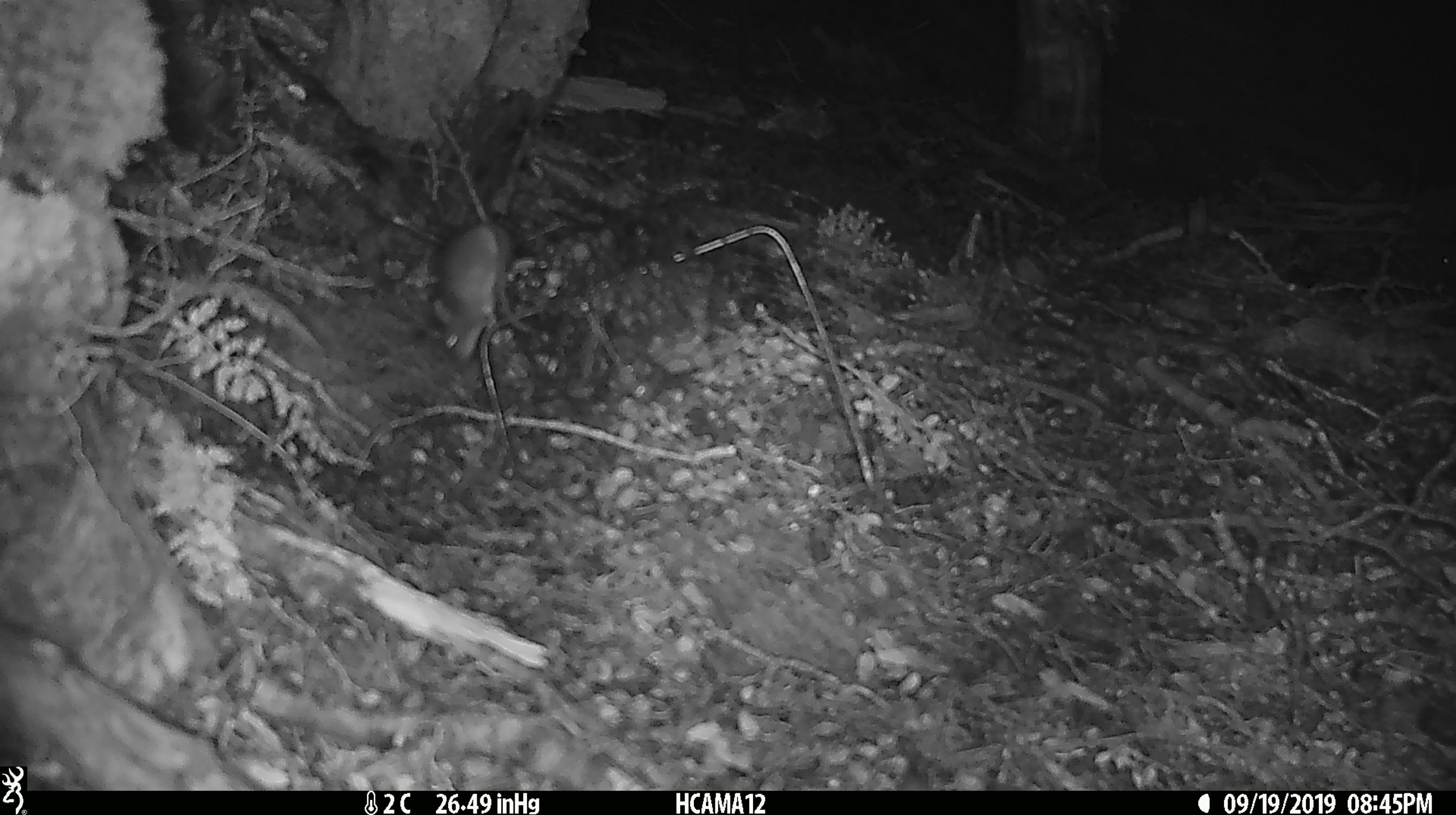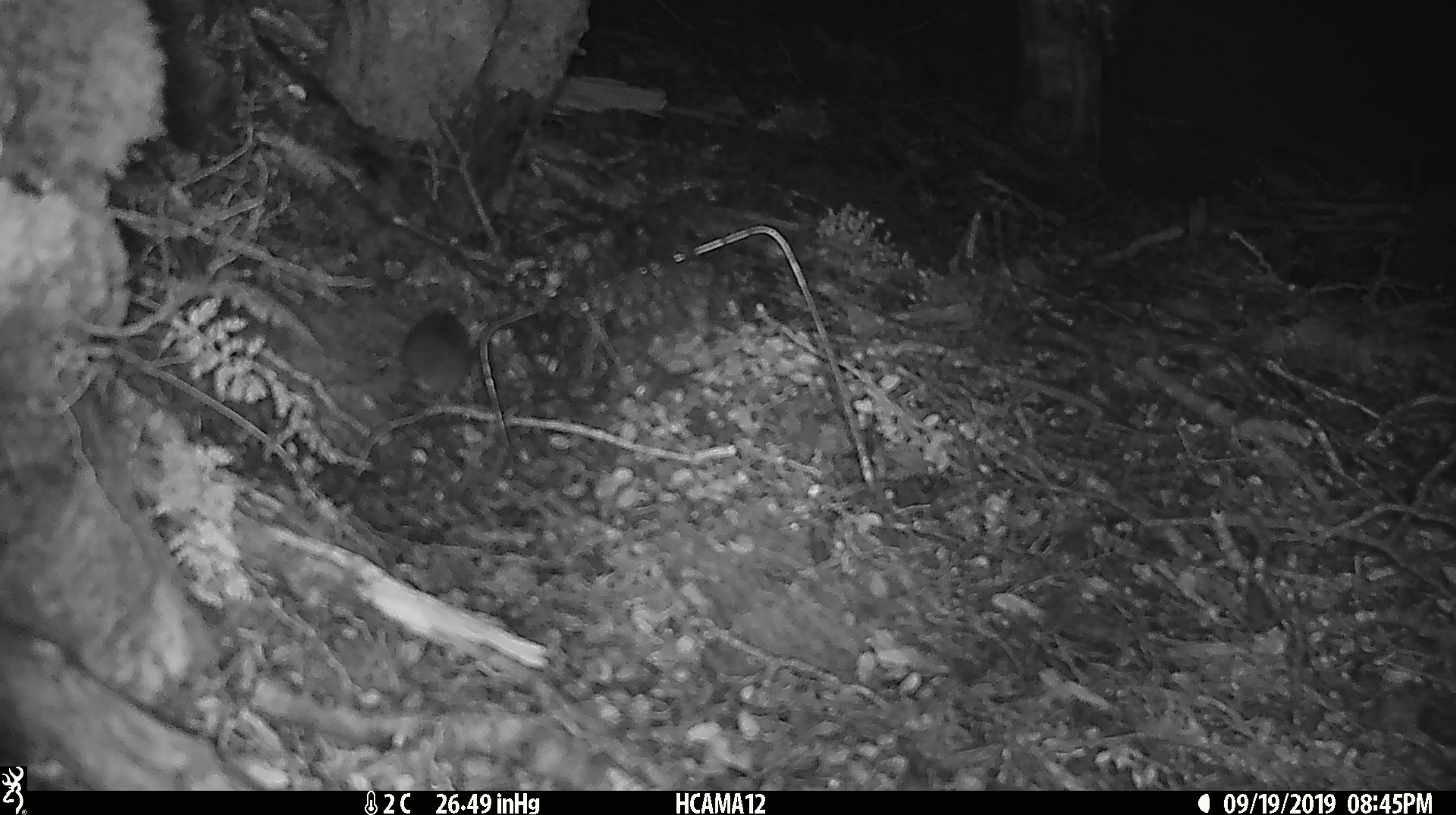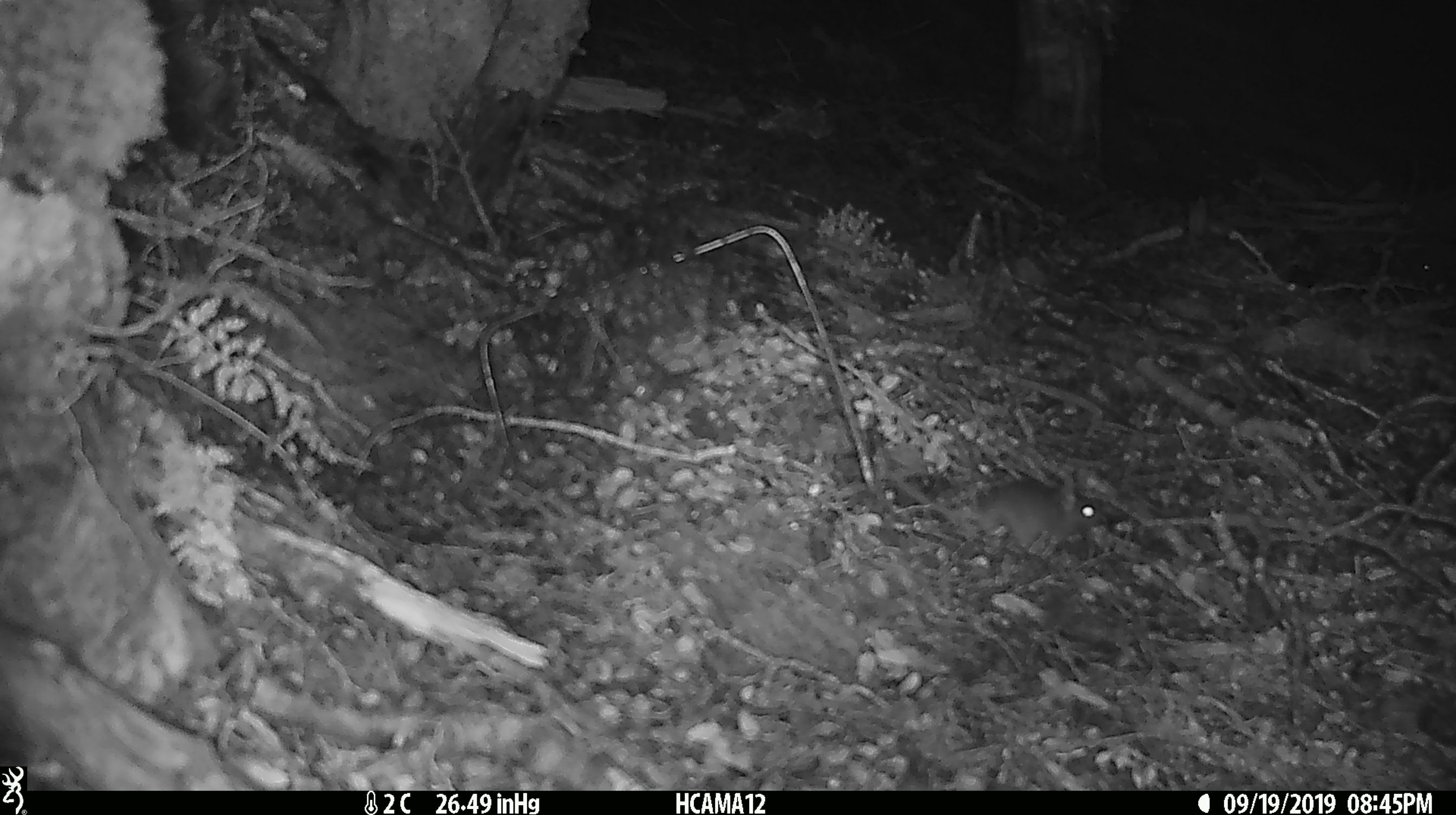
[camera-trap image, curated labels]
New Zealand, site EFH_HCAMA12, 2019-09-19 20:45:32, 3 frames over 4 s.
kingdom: Animalia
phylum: Chordata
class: Mammalia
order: Rodentia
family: Muridae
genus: Mus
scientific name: Mus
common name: mouse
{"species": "mouse (Mus)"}